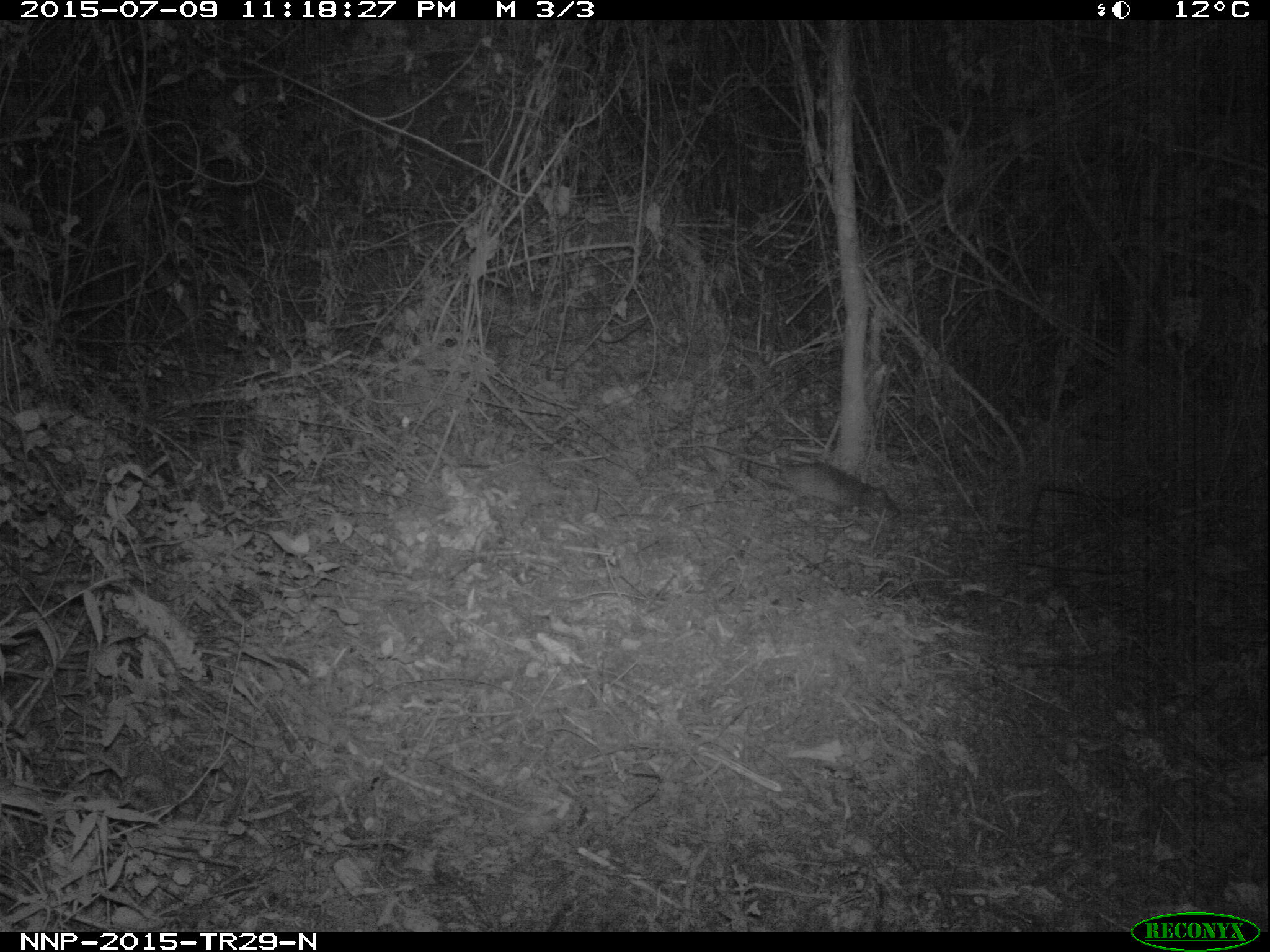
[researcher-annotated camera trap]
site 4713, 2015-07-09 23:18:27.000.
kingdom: Animalia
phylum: Chordata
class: Mammalia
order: Rodentia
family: Nesomyidae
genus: Cricetomys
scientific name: Cricetomys gambianus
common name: african giant pouched rat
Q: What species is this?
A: Cricetomys gambianus (african giant pouched rat).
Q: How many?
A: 1.